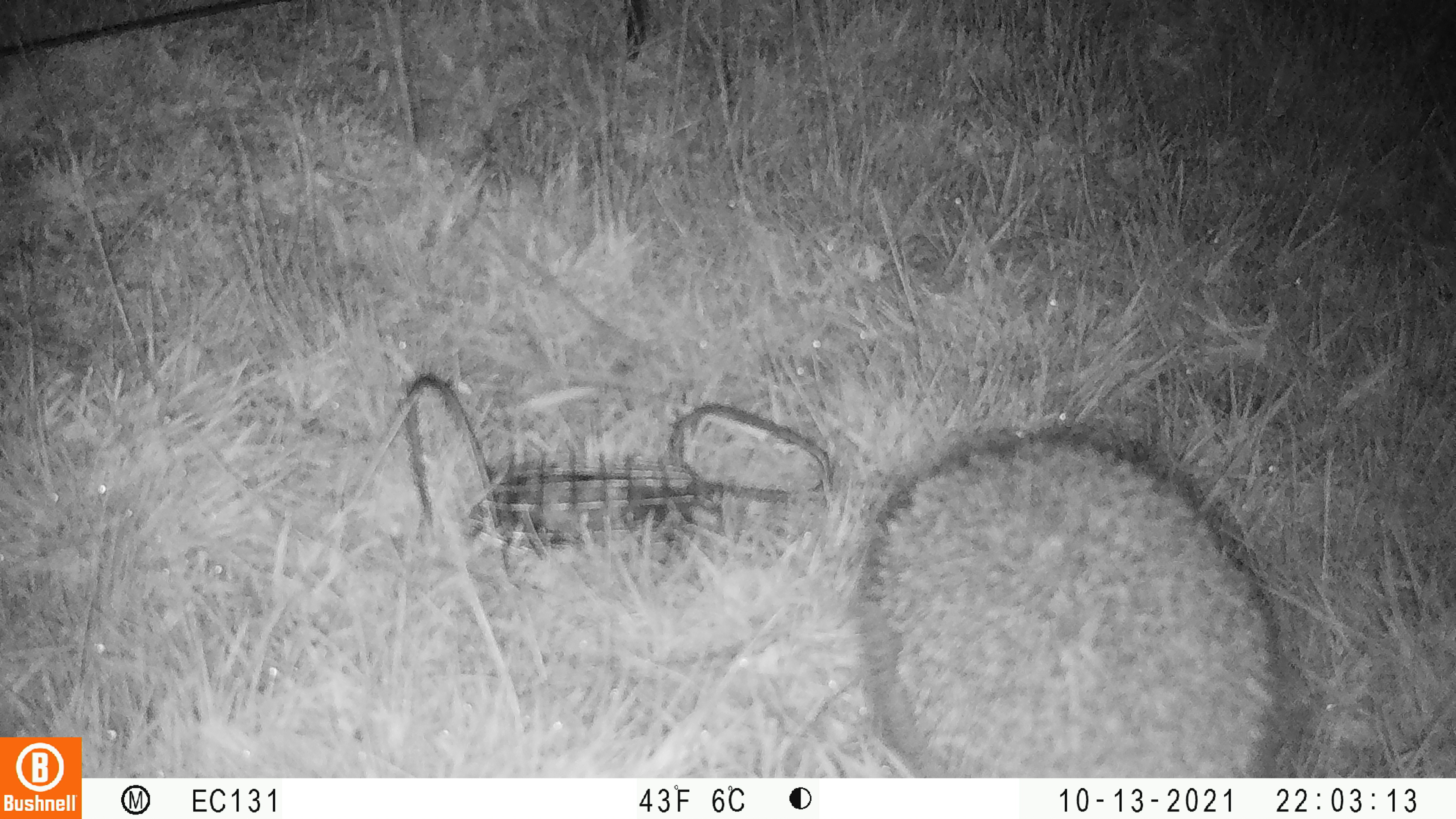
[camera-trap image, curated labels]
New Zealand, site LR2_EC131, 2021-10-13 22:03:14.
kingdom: Animalia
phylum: Chordata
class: Mammalia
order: Eulipotyphla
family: Erinaceidae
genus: Erinaceus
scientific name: Erinaceus europaeus europaeus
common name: european hedgehog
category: hedgehog